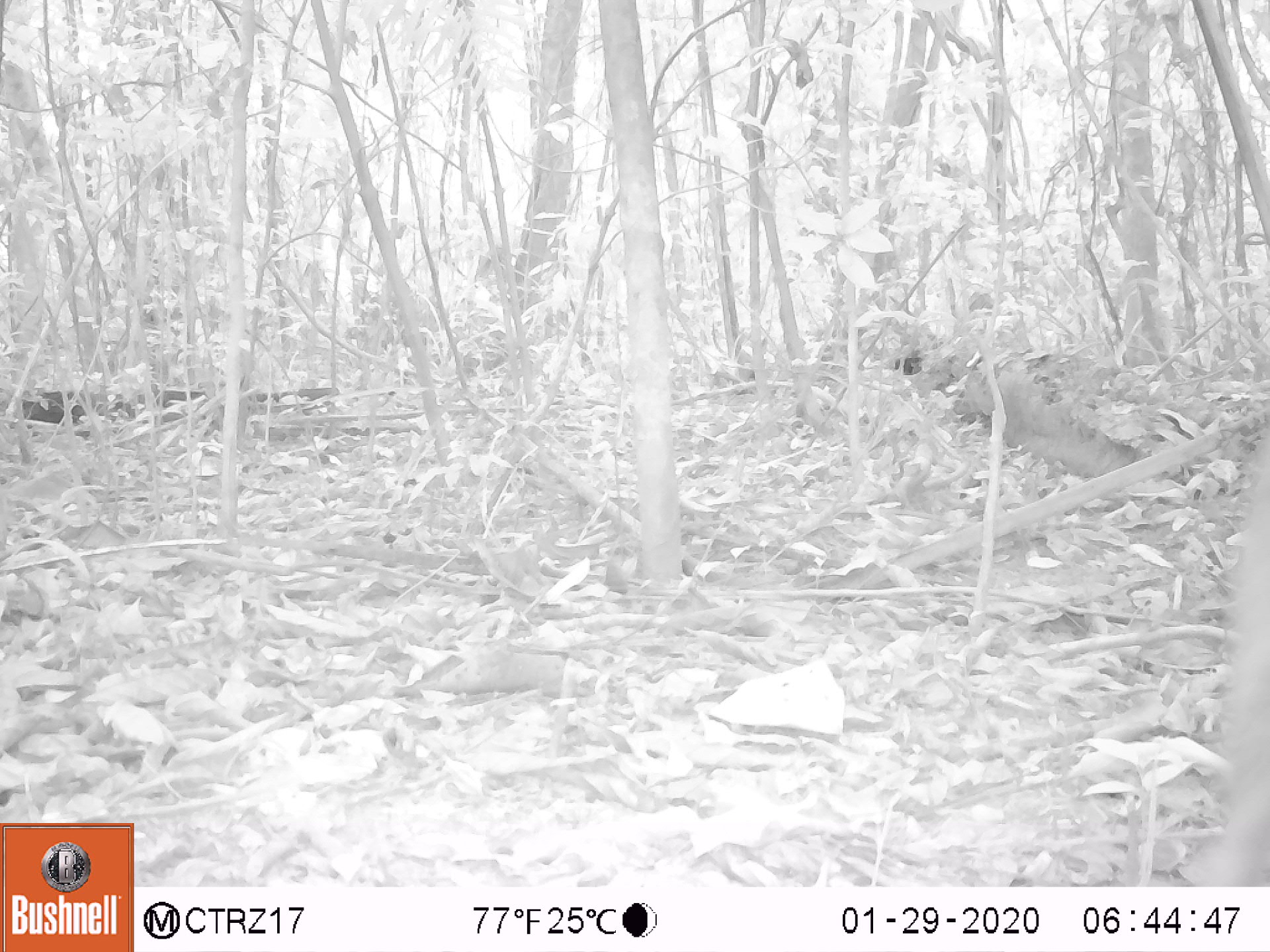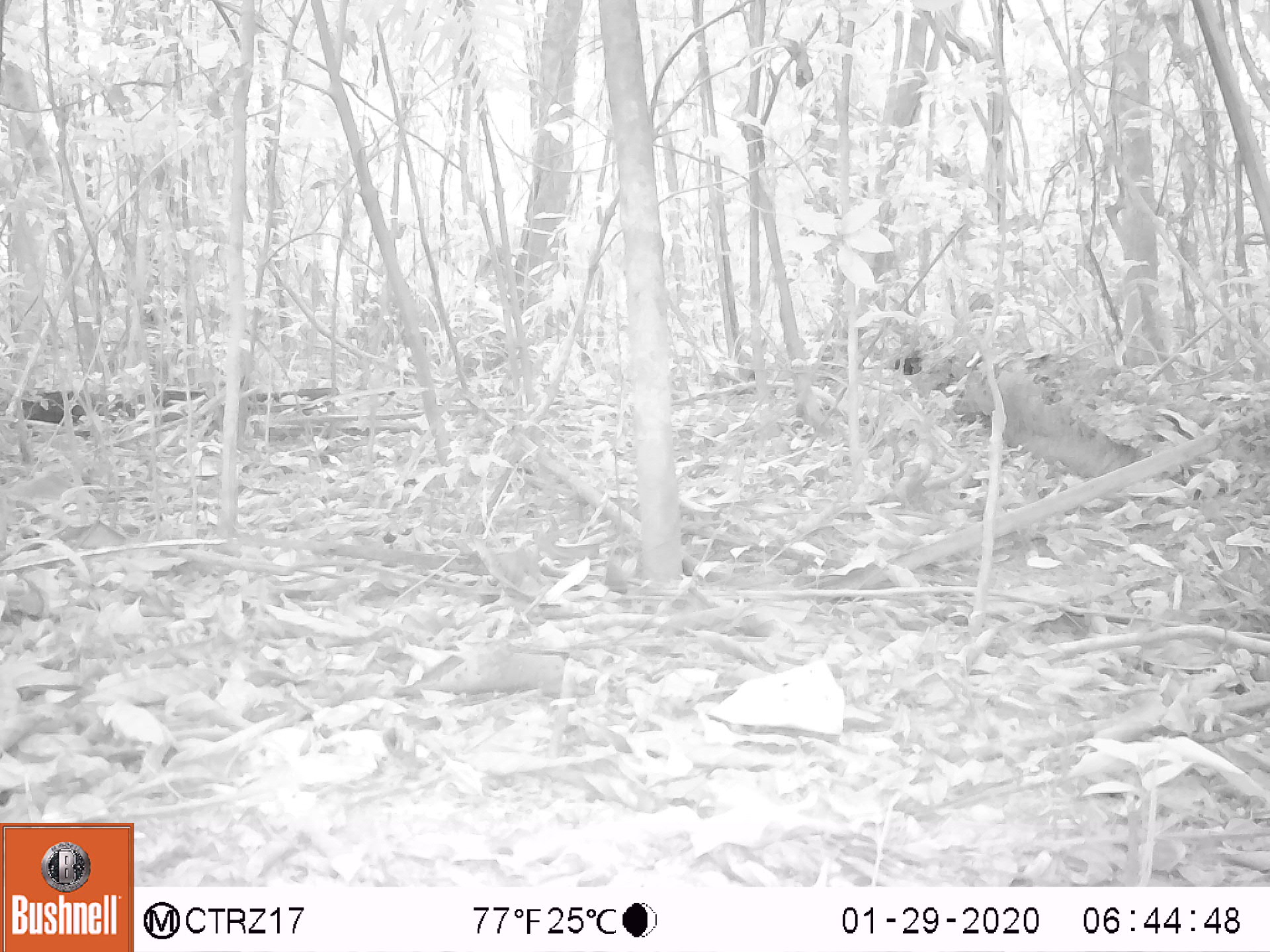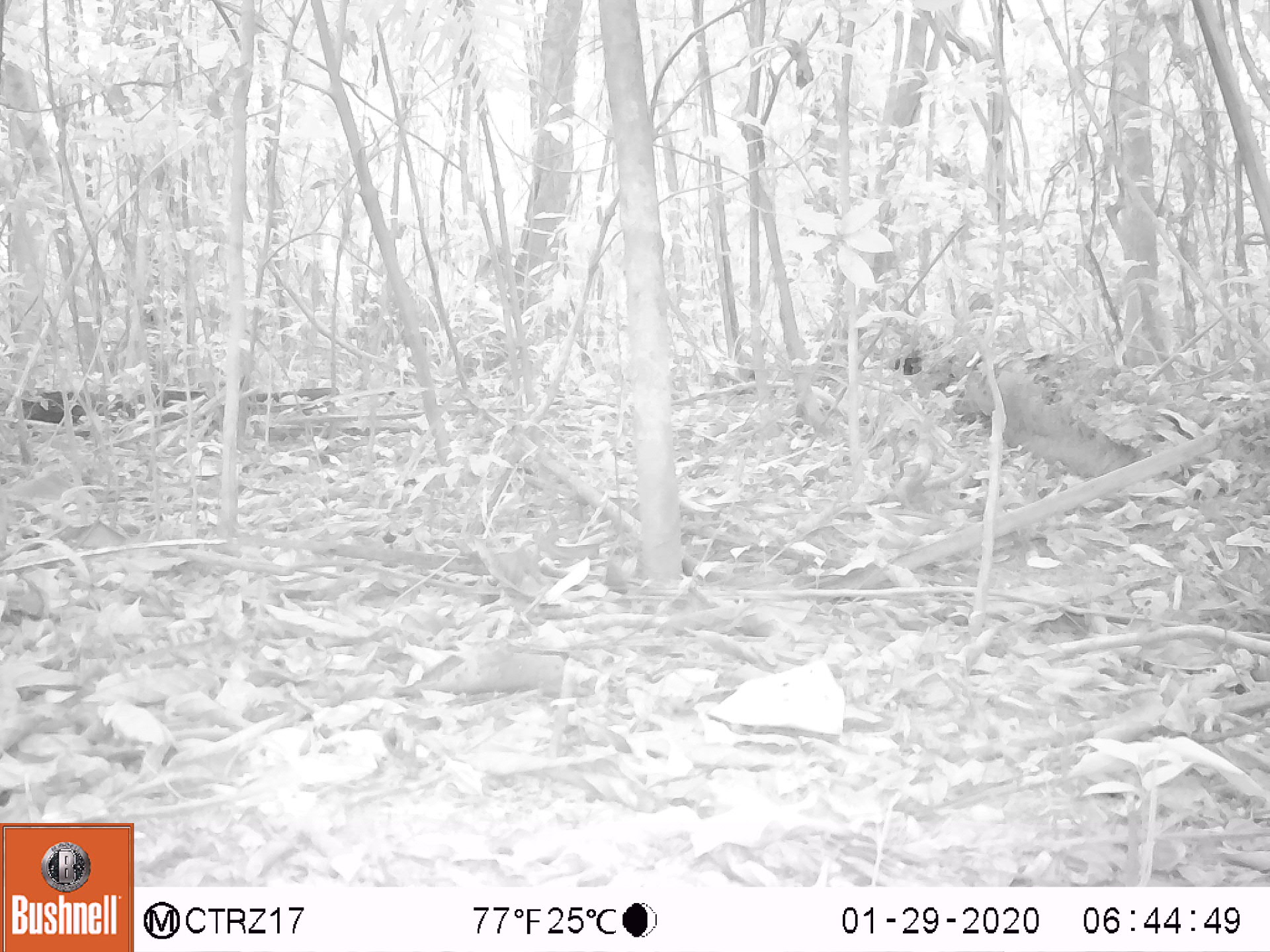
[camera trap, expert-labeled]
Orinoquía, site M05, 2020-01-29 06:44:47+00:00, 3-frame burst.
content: unidentified animal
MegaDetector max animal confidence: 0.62